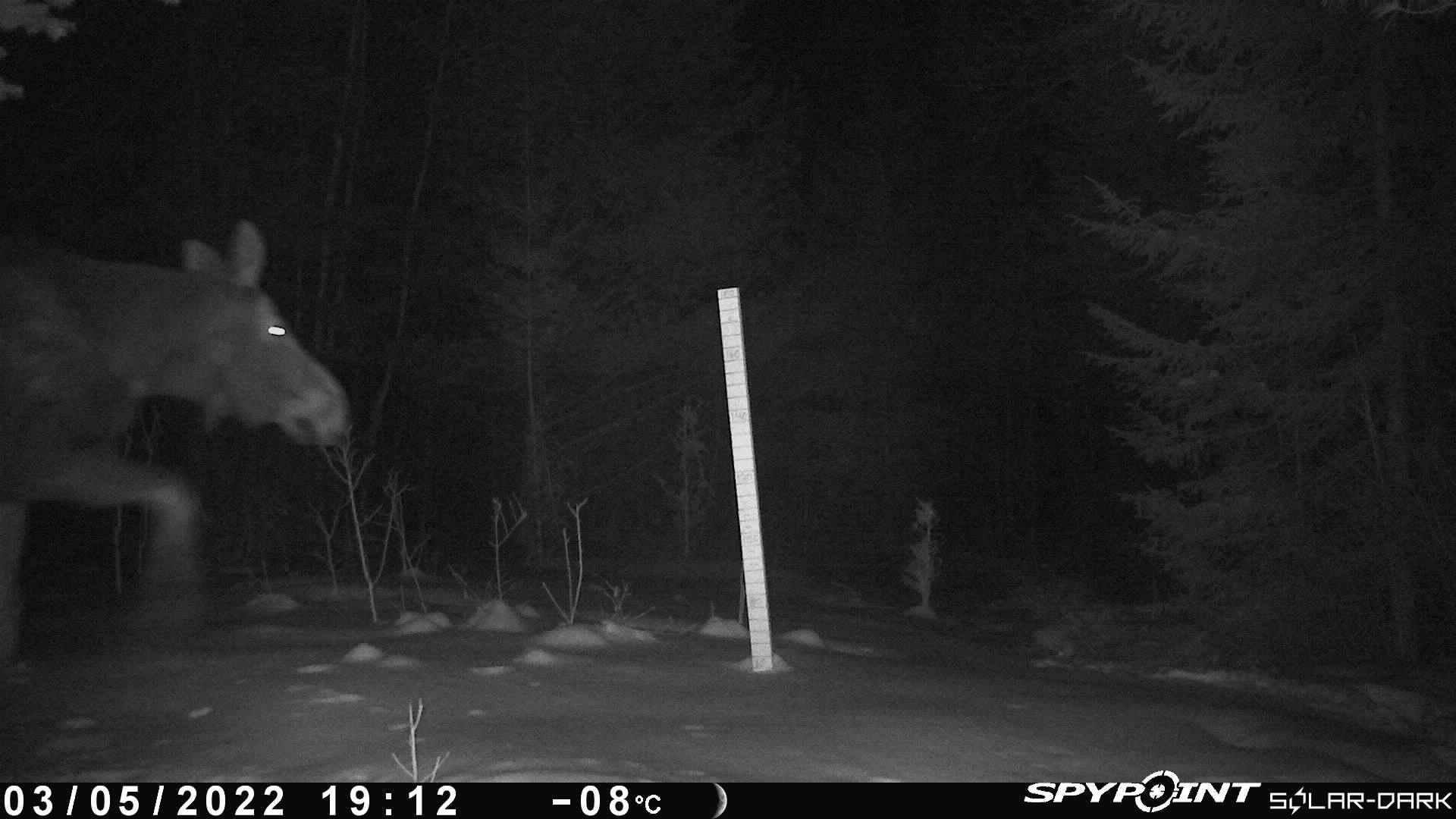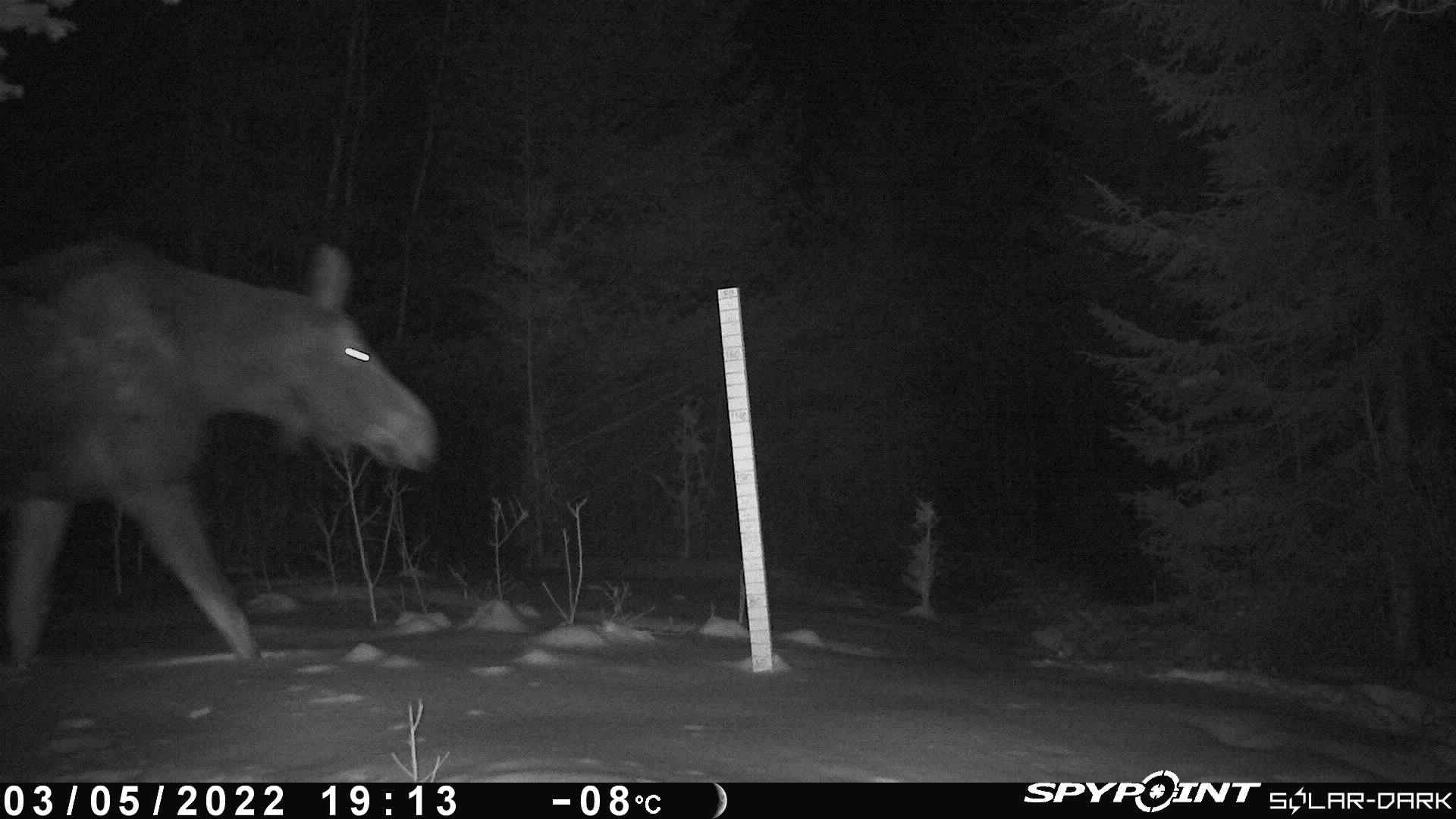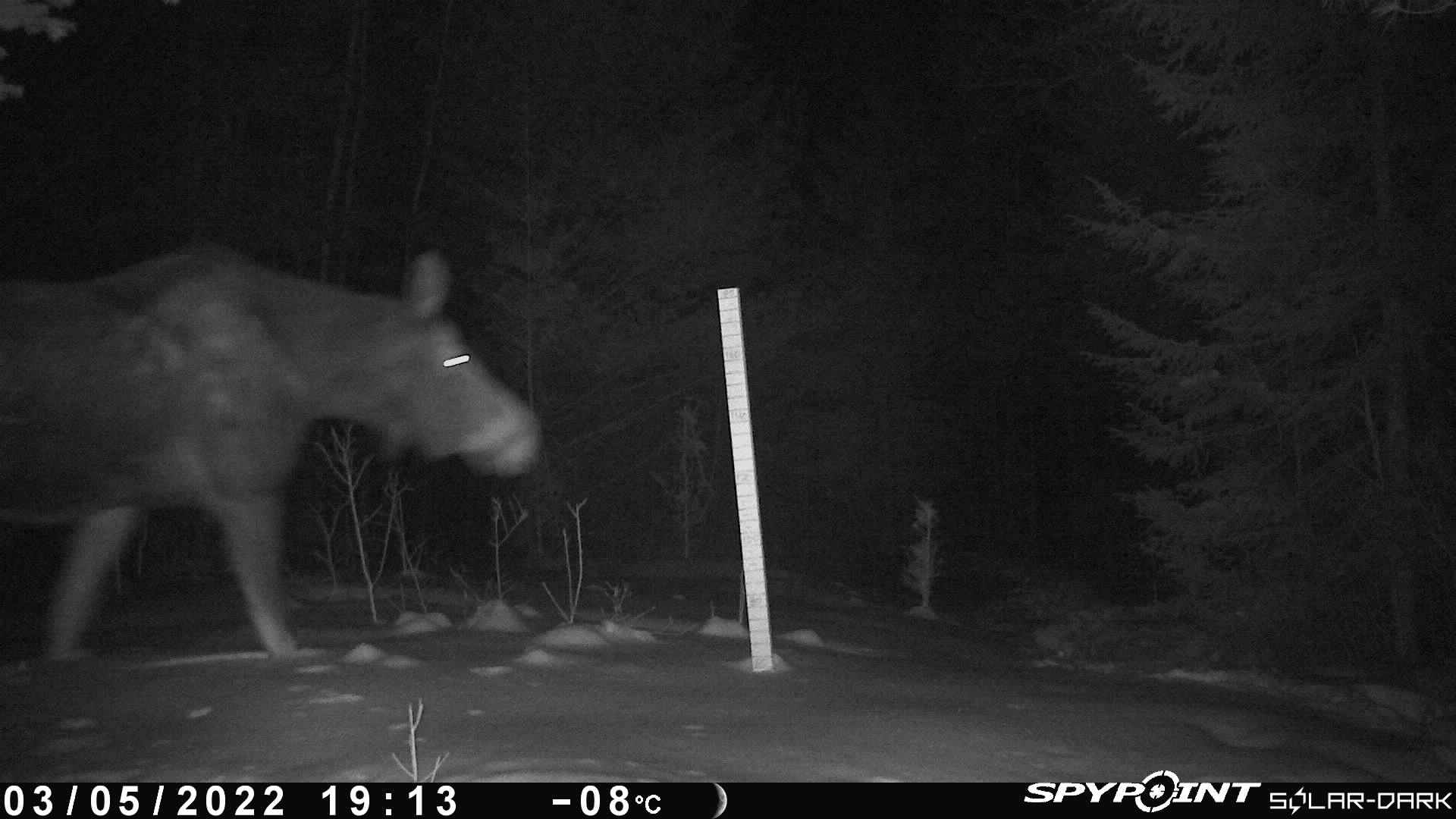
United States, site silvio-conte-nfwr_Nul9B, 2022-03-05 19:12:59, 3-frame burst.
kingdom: Animalia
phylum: Chordata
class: Mammalia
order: Artiodactyla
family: Cervidae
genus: Alces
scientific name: Alces alces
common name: moose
Moose (Alces alces).